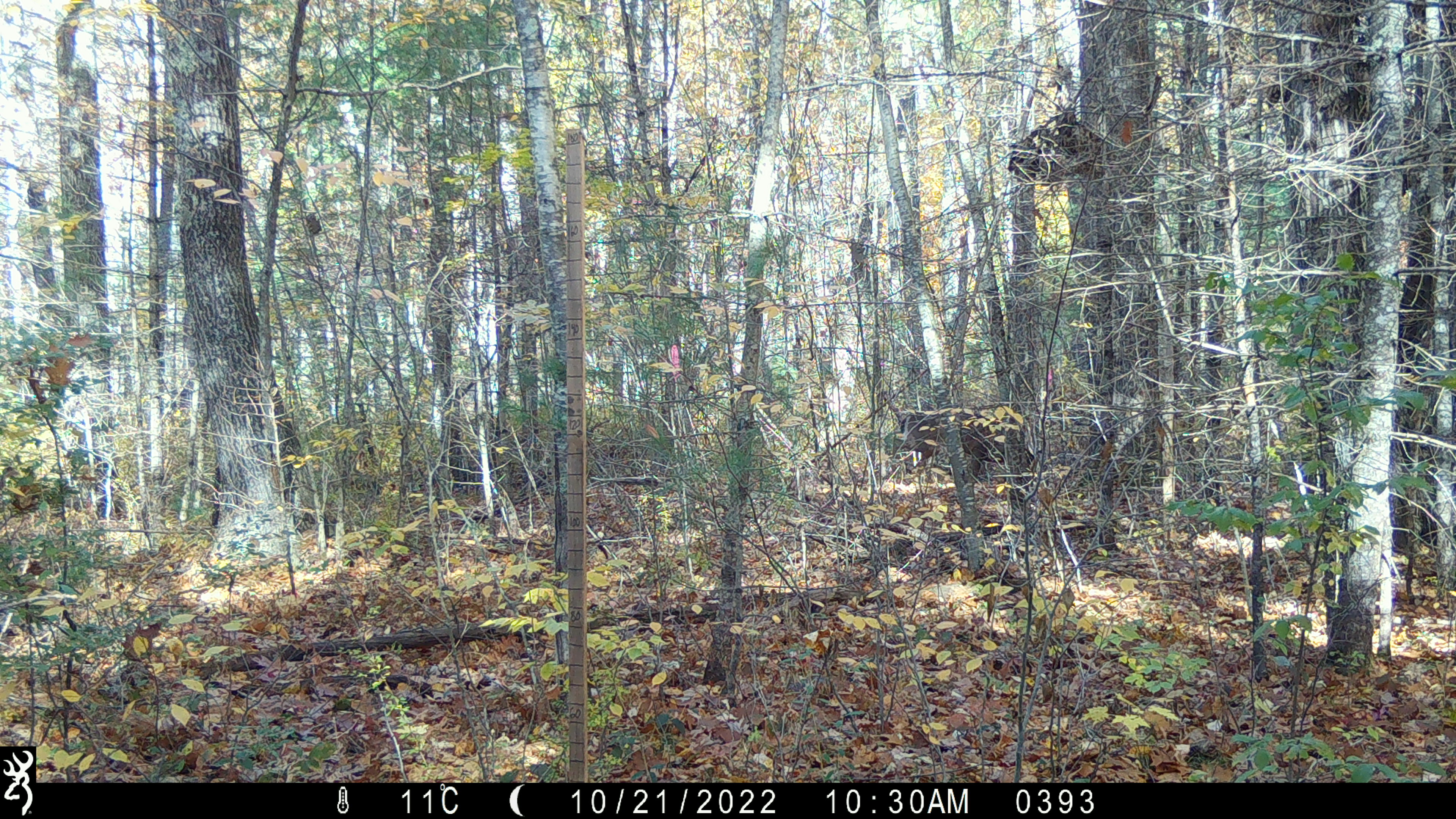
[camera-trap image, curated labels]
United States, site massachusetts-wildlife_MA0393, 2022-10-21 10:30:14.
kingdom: Animalia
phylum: Chordata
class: Mammalia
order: Artiodactyla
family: Cervidae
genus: Odocoileus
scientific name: Odocoileus virginianus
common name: white-tailed deer